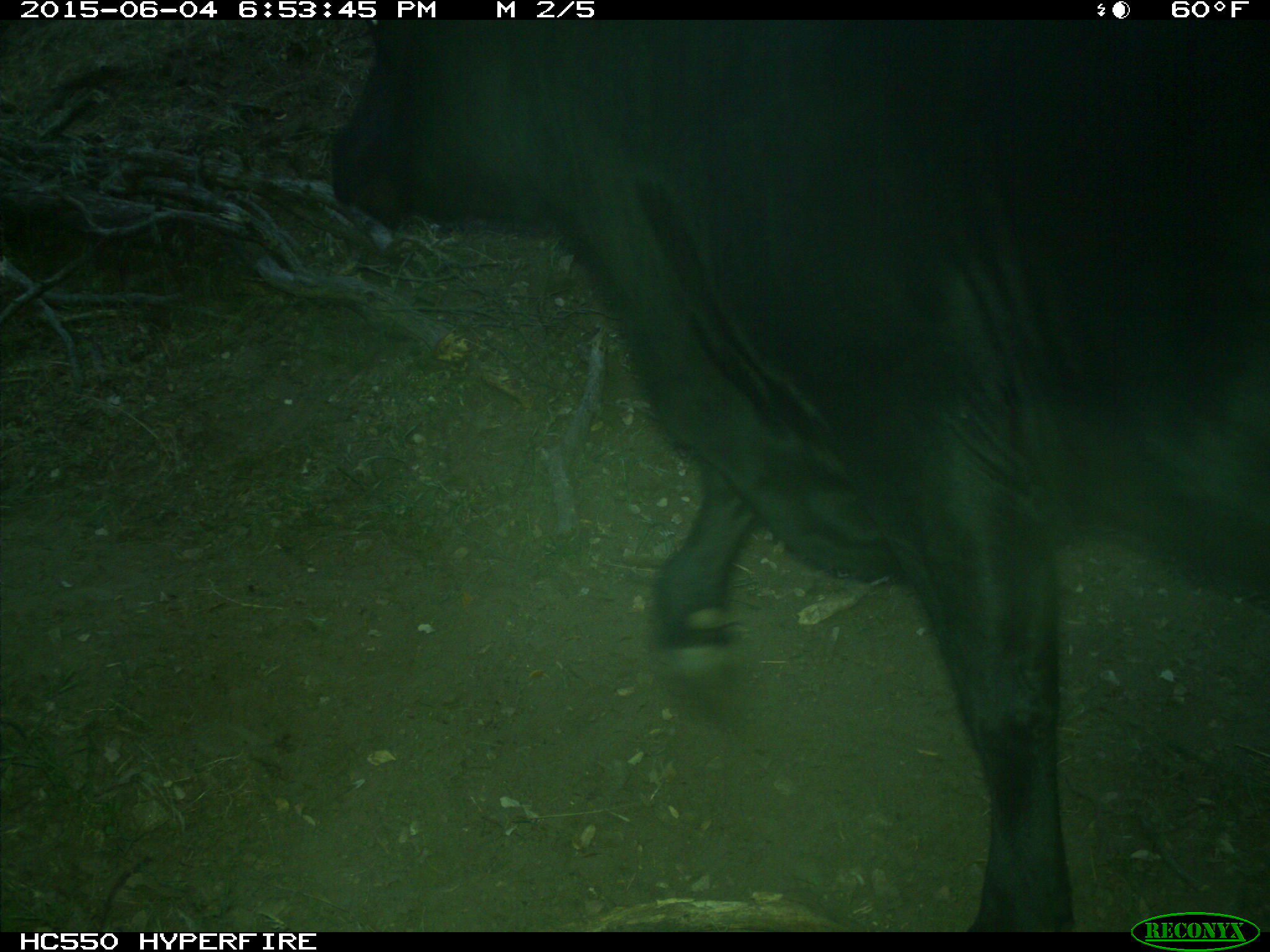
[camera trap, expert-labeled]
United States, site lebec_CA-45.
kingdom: Animalia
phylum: Chordata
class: Mammalia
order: Artiodactyla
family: Bovidae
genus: Bos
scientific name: Bos taurus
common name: domestic cow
Bos taurus (domestic cow).